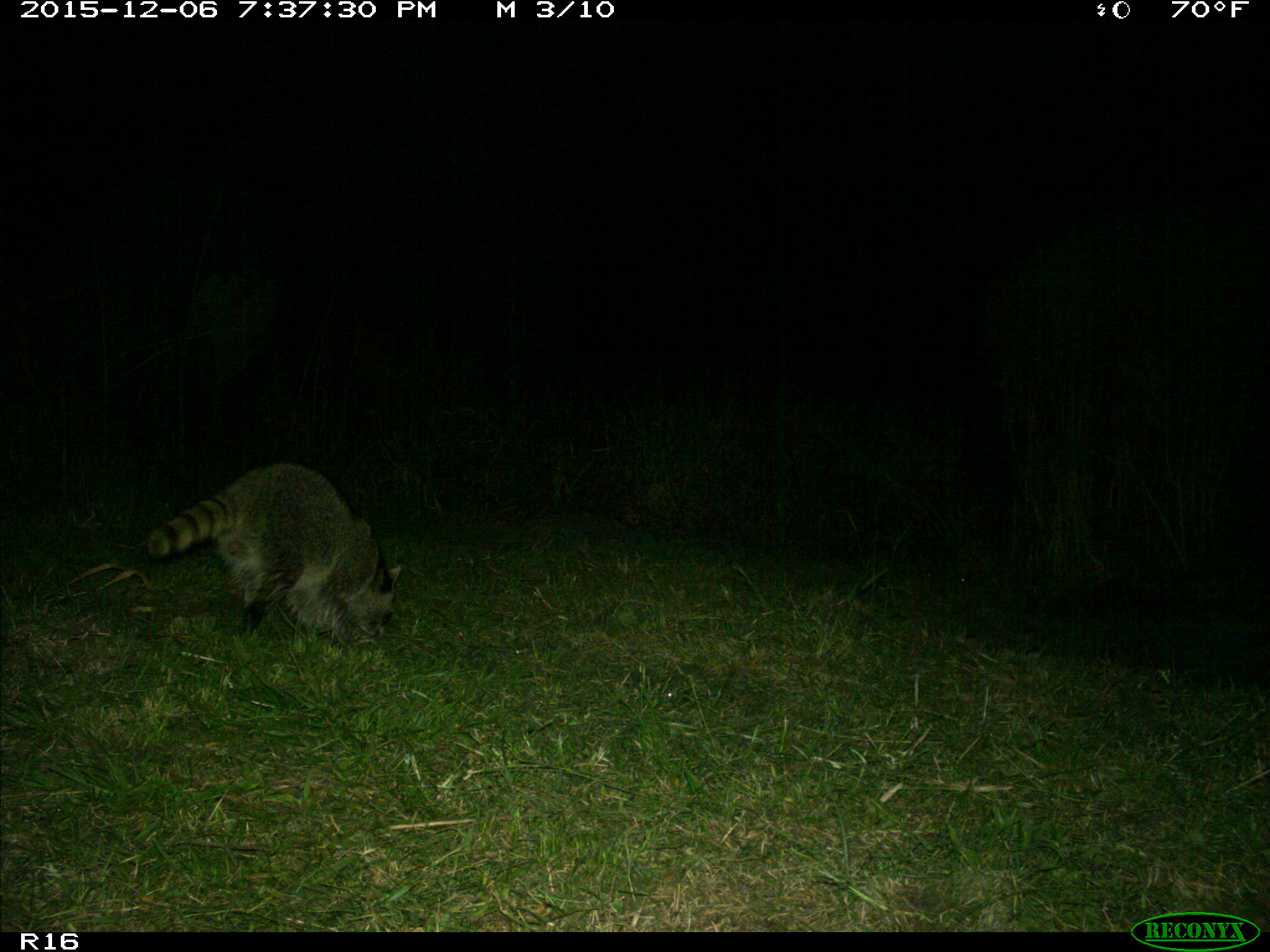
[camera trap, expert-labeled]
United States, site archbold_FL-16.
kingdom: Animalia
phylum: Chordata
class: Mammalia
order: Carnivora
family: Procyonidae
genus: Procyon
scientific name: Procyon lotor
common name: common raccoon